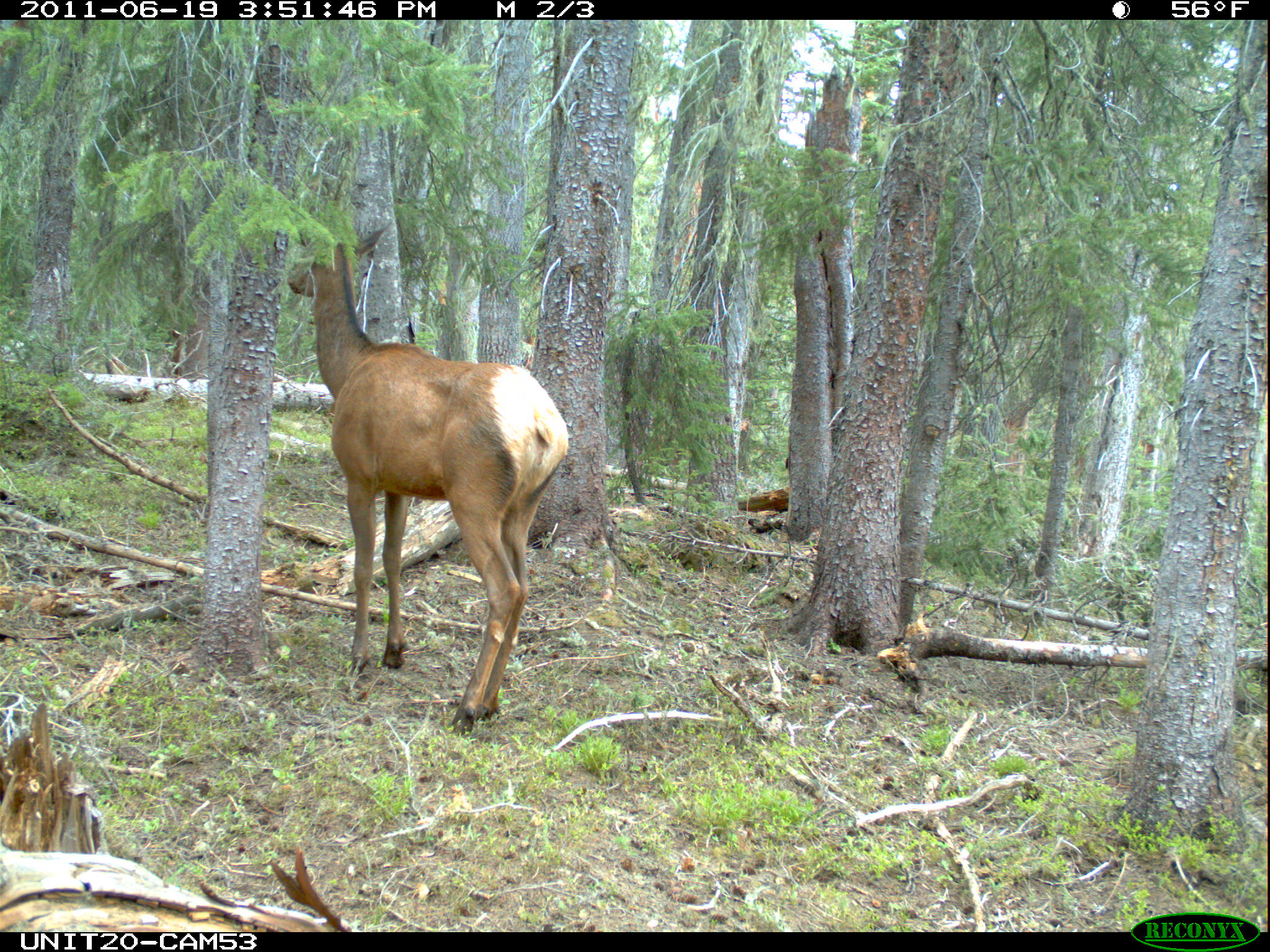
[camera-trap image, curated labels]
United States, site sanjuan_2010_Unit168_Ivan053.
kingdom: Animalia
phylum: Chordata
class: Mammalia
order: Artiodactyla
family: Cervidae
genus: Cervus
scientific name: Cervus elaphus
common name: red deer